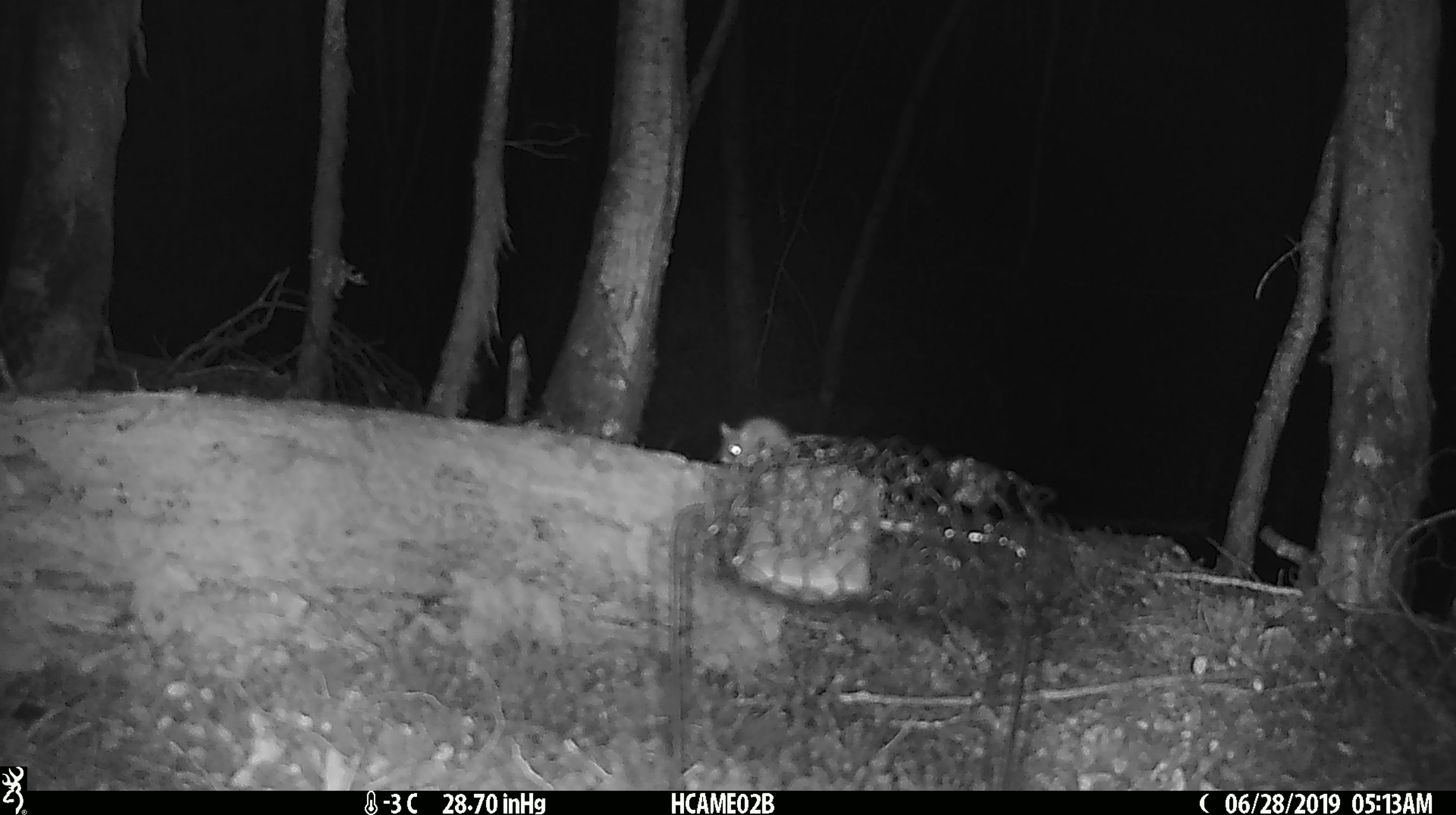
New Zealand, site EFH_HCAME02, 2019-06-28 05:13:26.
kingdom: Animalia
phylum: Chordata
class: Mammalia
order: Rodentia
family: Muridae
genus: Mus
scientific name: Mus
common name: mouse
Mouse (Mus).